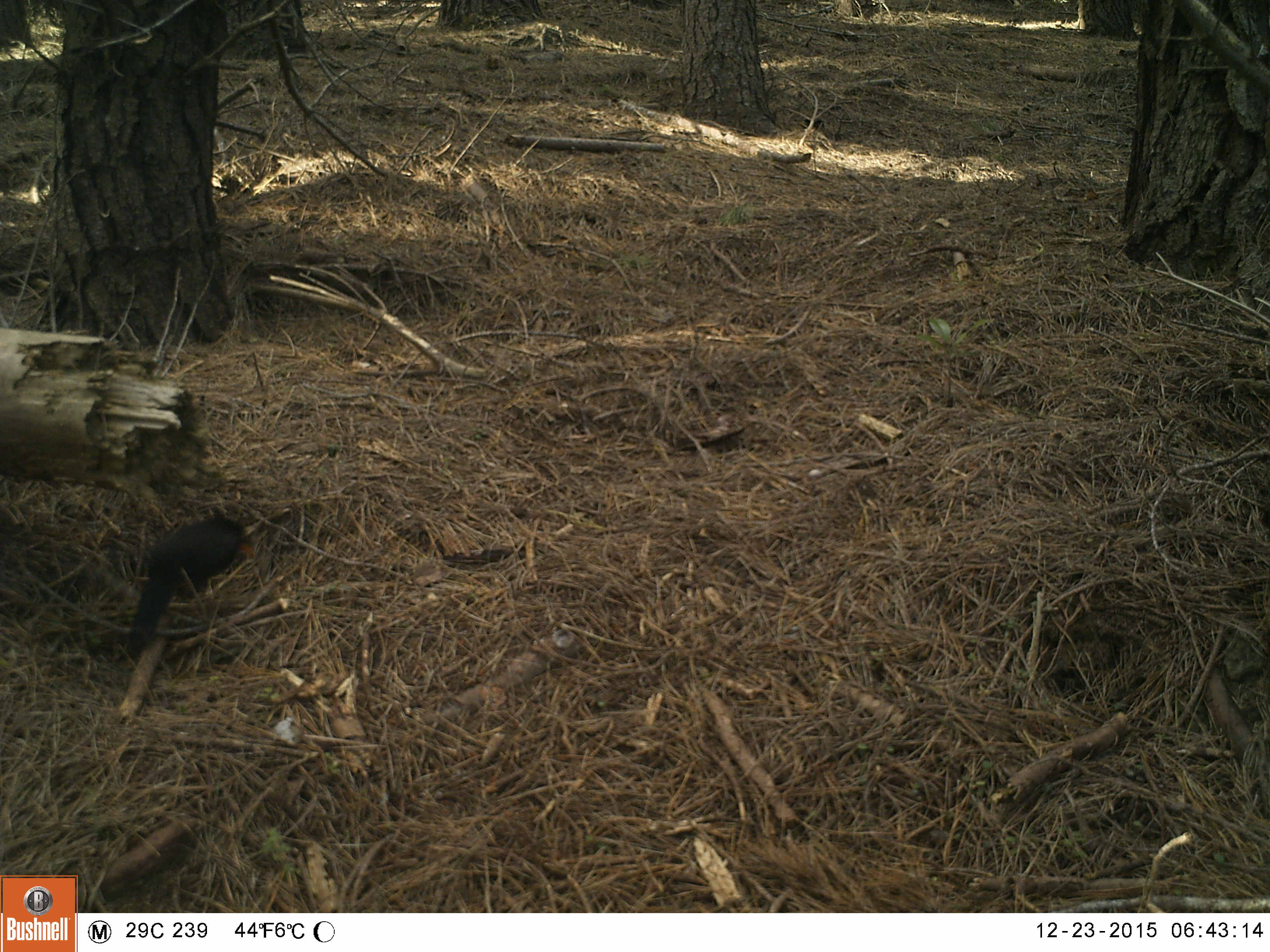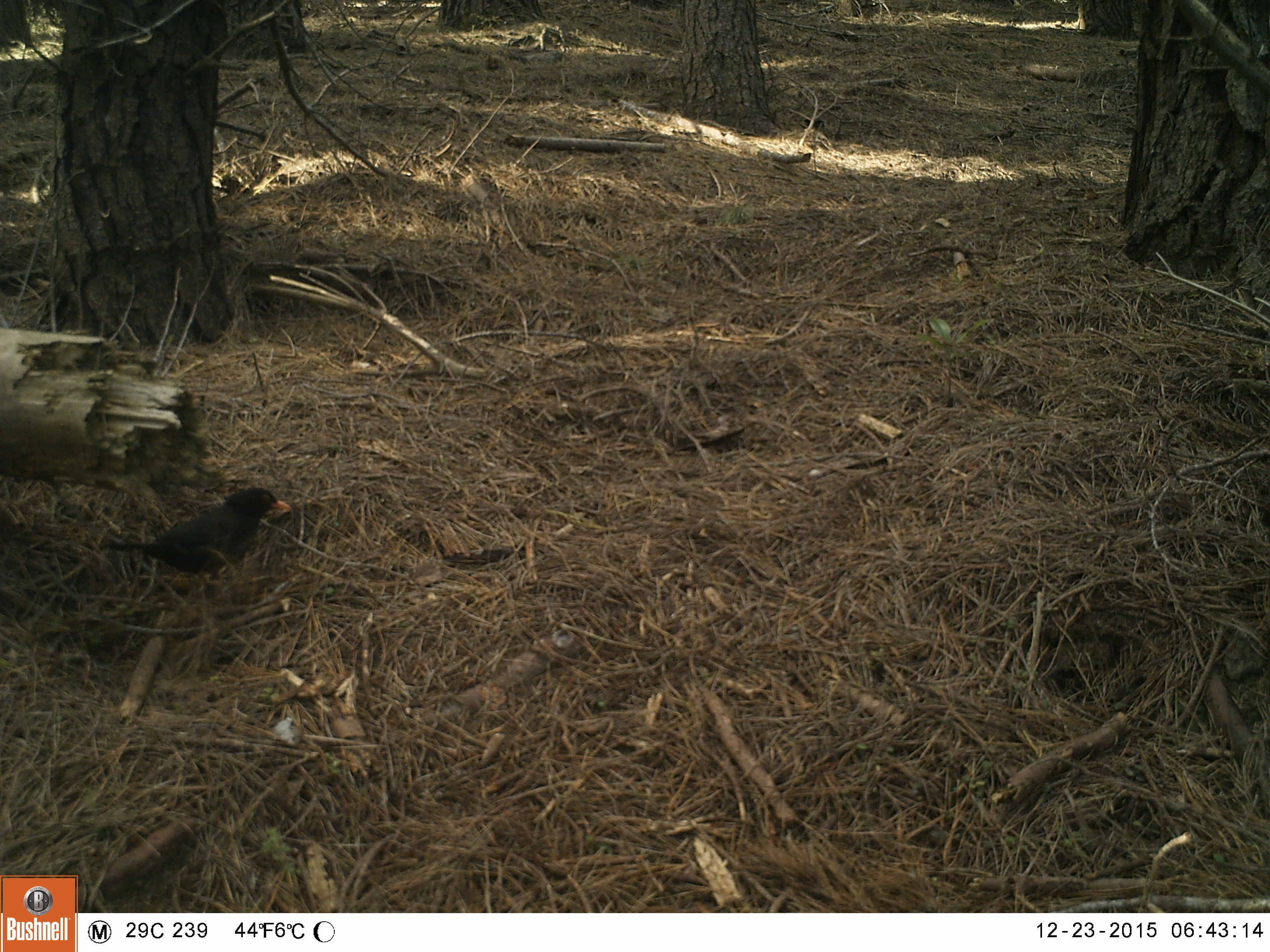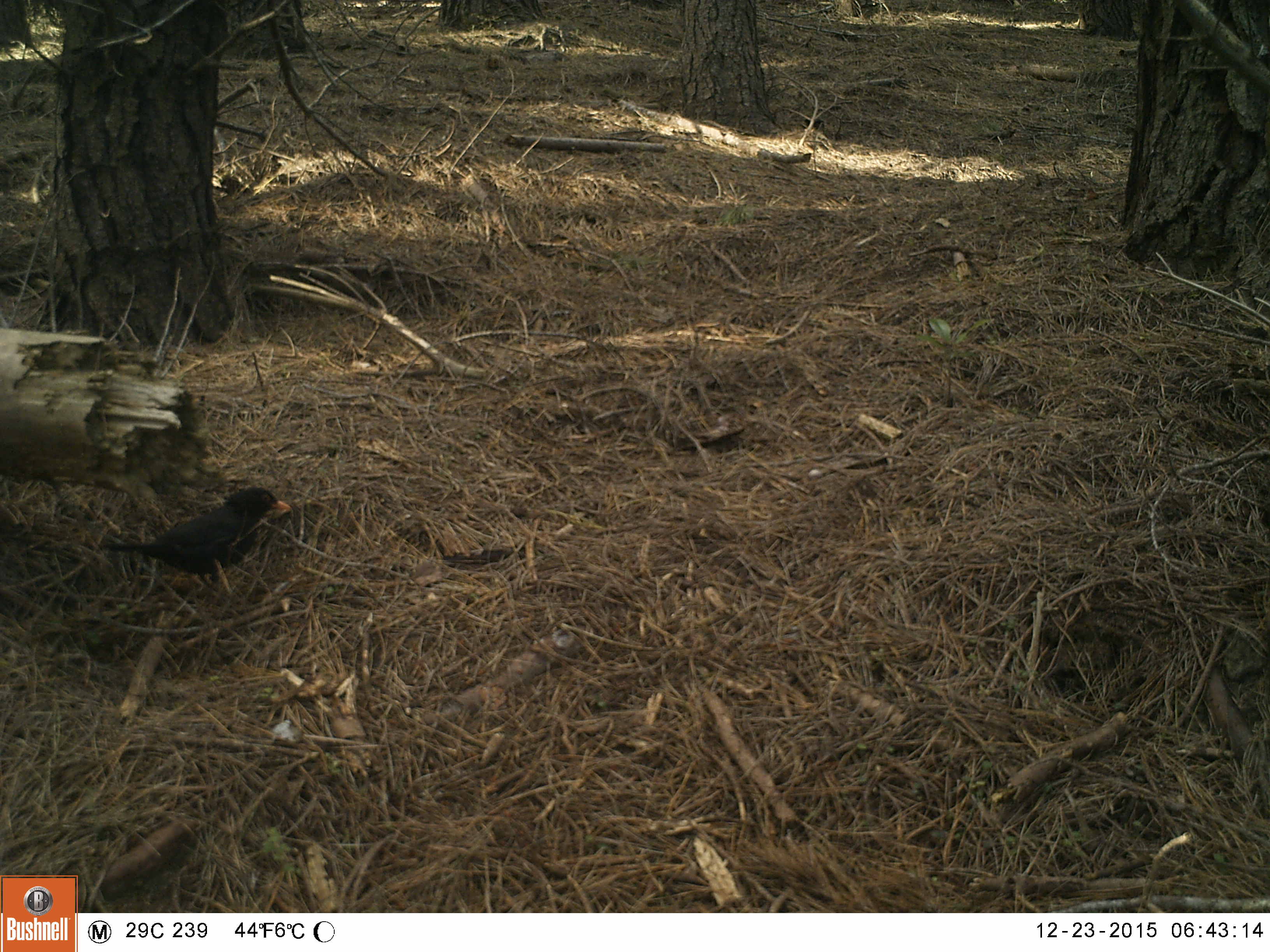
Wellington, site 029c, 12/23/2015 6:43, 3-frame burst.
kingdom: Animalia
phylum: Chordata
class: Aves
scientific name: Aves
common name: bird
Bird (Aves).